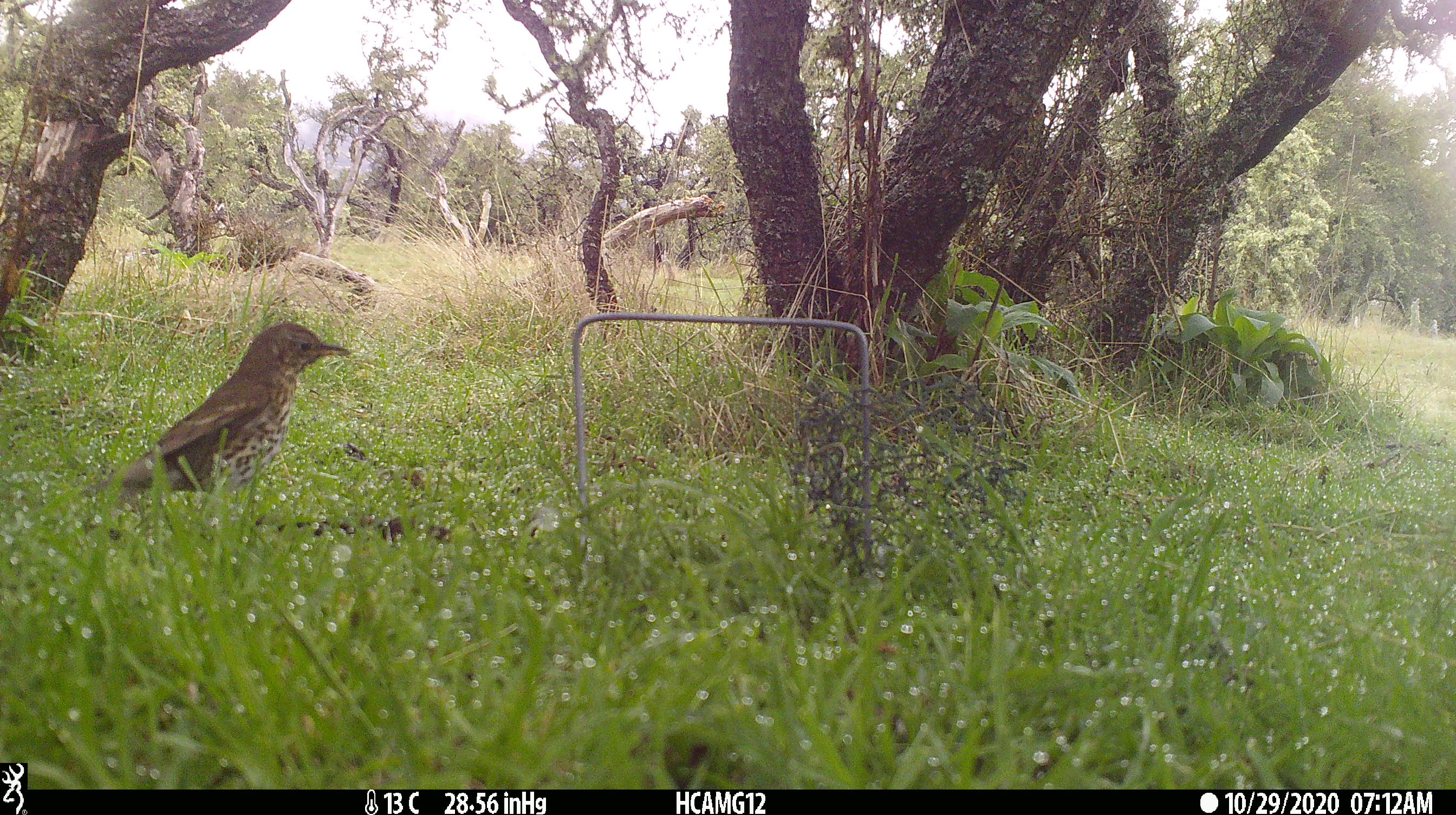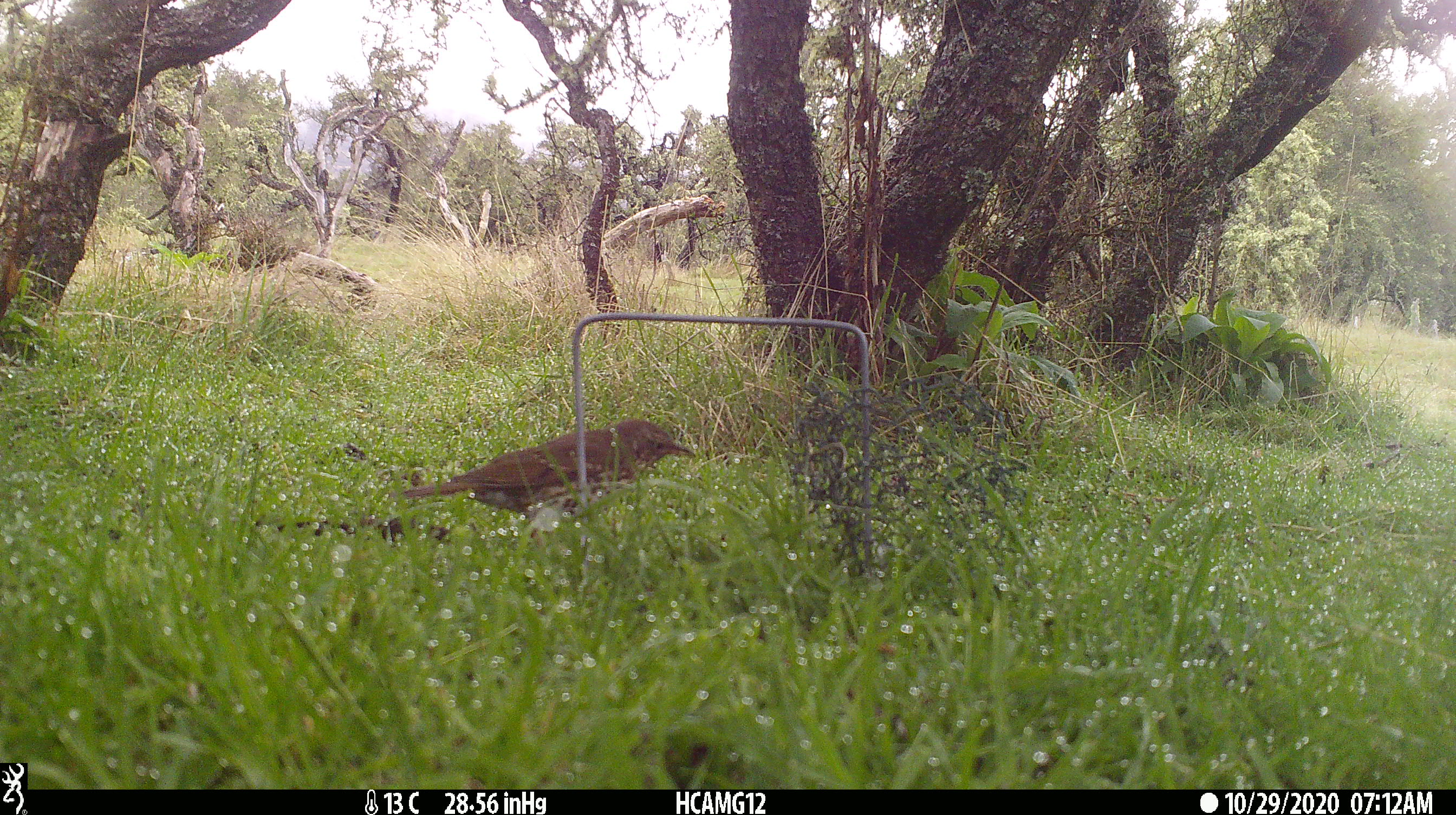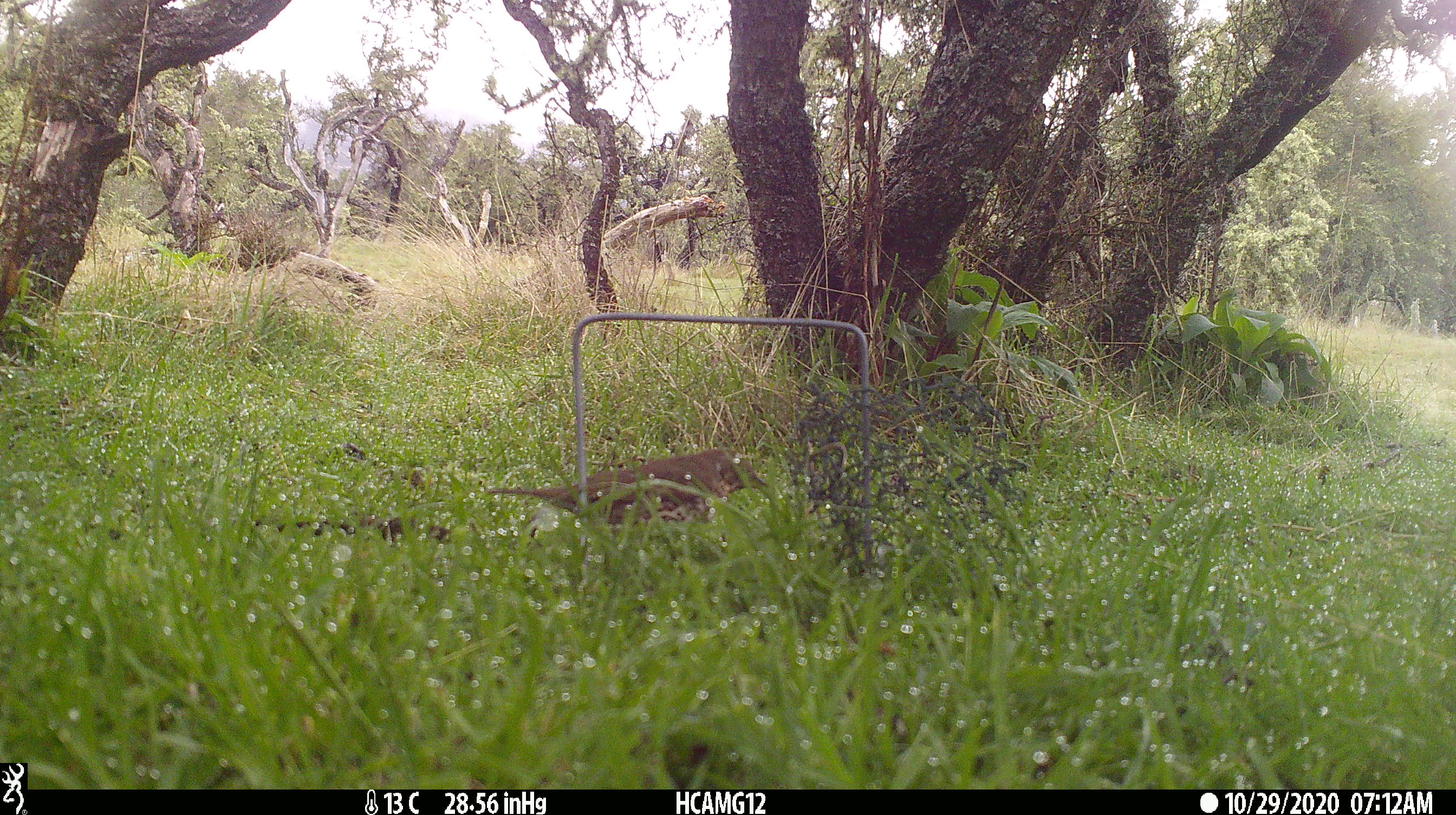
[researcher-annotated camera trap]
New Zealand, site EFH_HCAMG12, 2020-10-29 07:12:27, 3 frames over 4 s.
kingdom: Animalia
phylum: Chordata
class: Aves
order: Passeriformes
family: Turdidae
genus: Turdus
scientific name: Turdus philomelos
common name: song thrush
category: thrush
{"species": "thrush (song thrush) (Turdus philomelos)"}